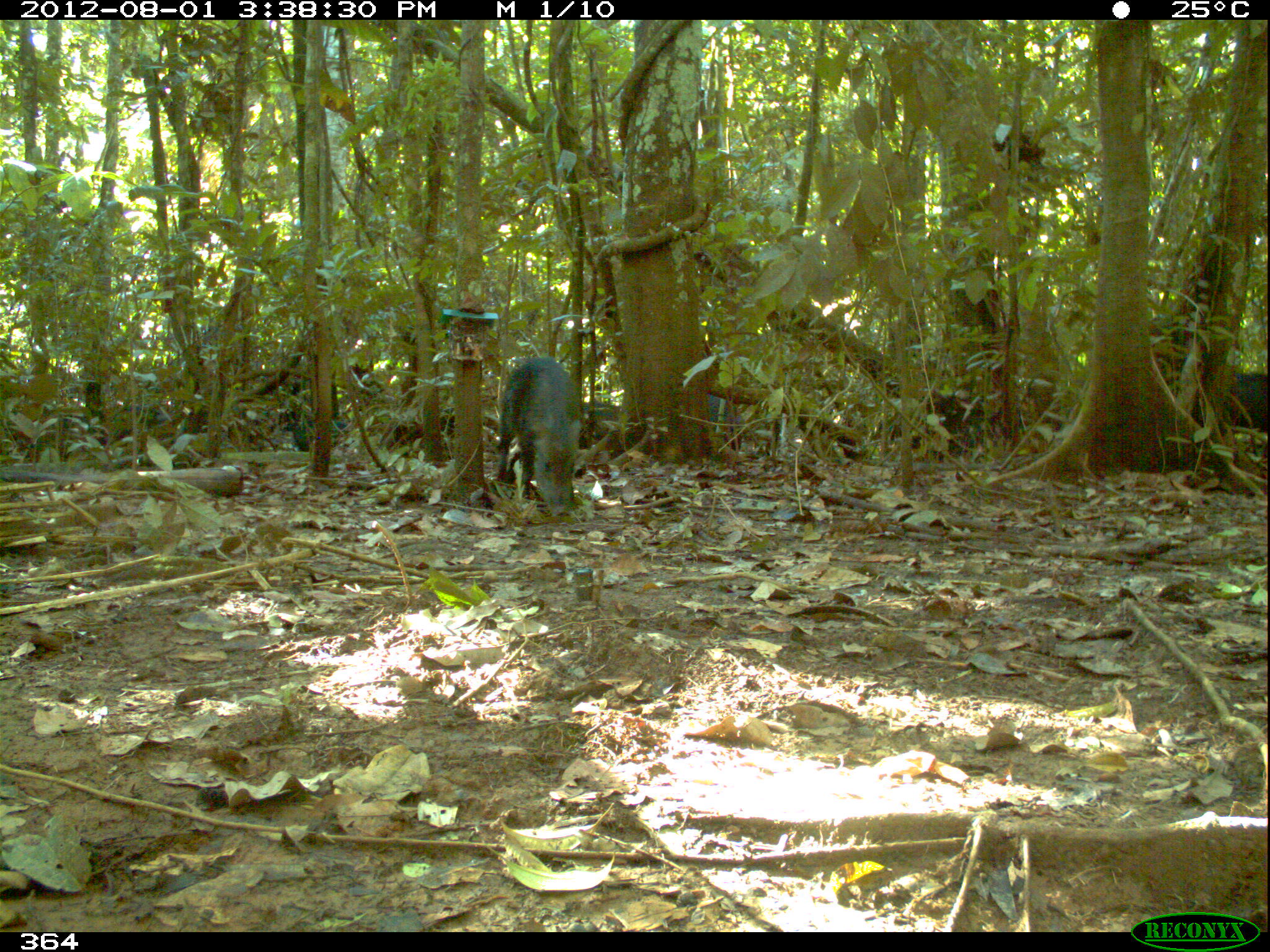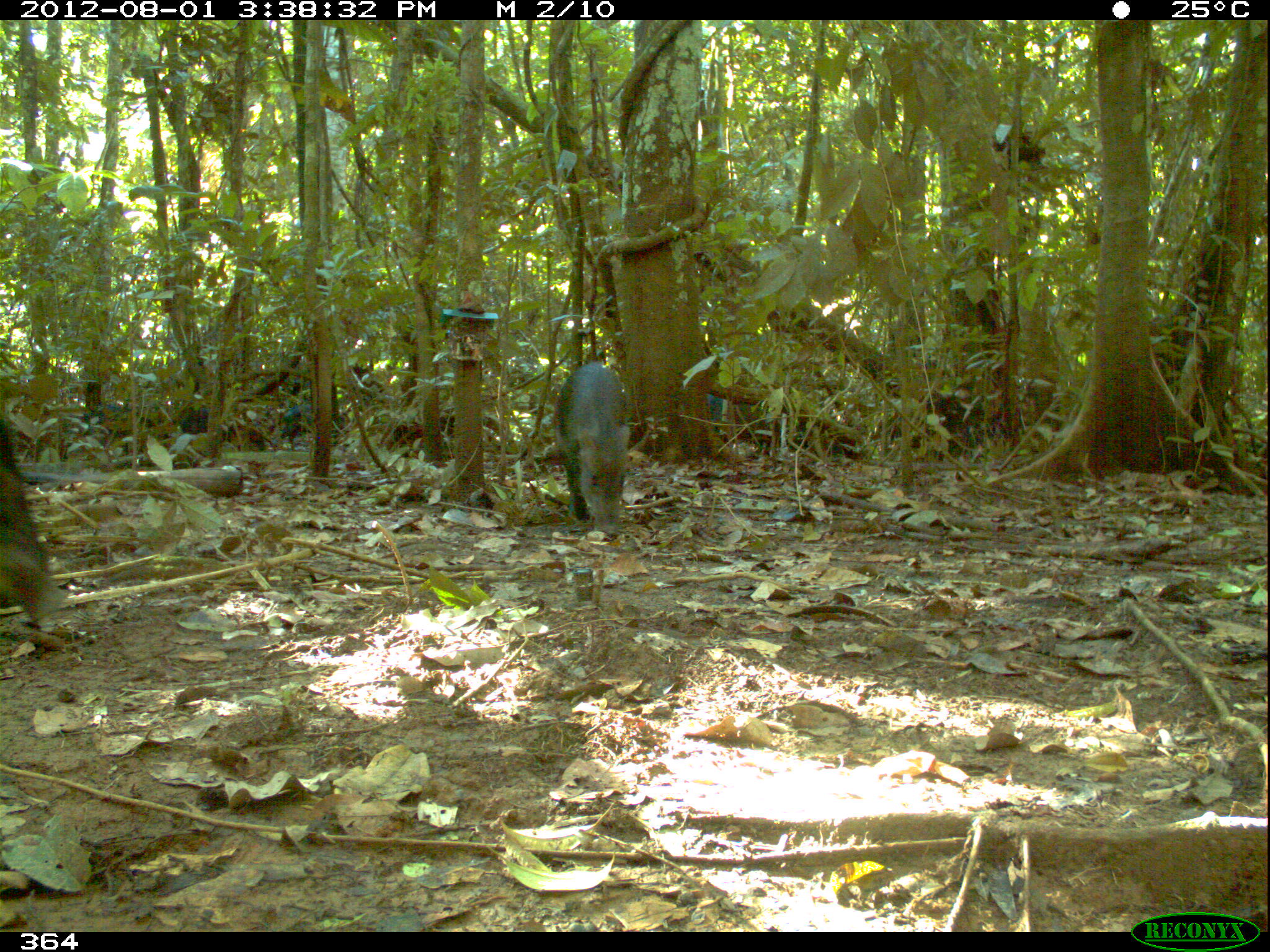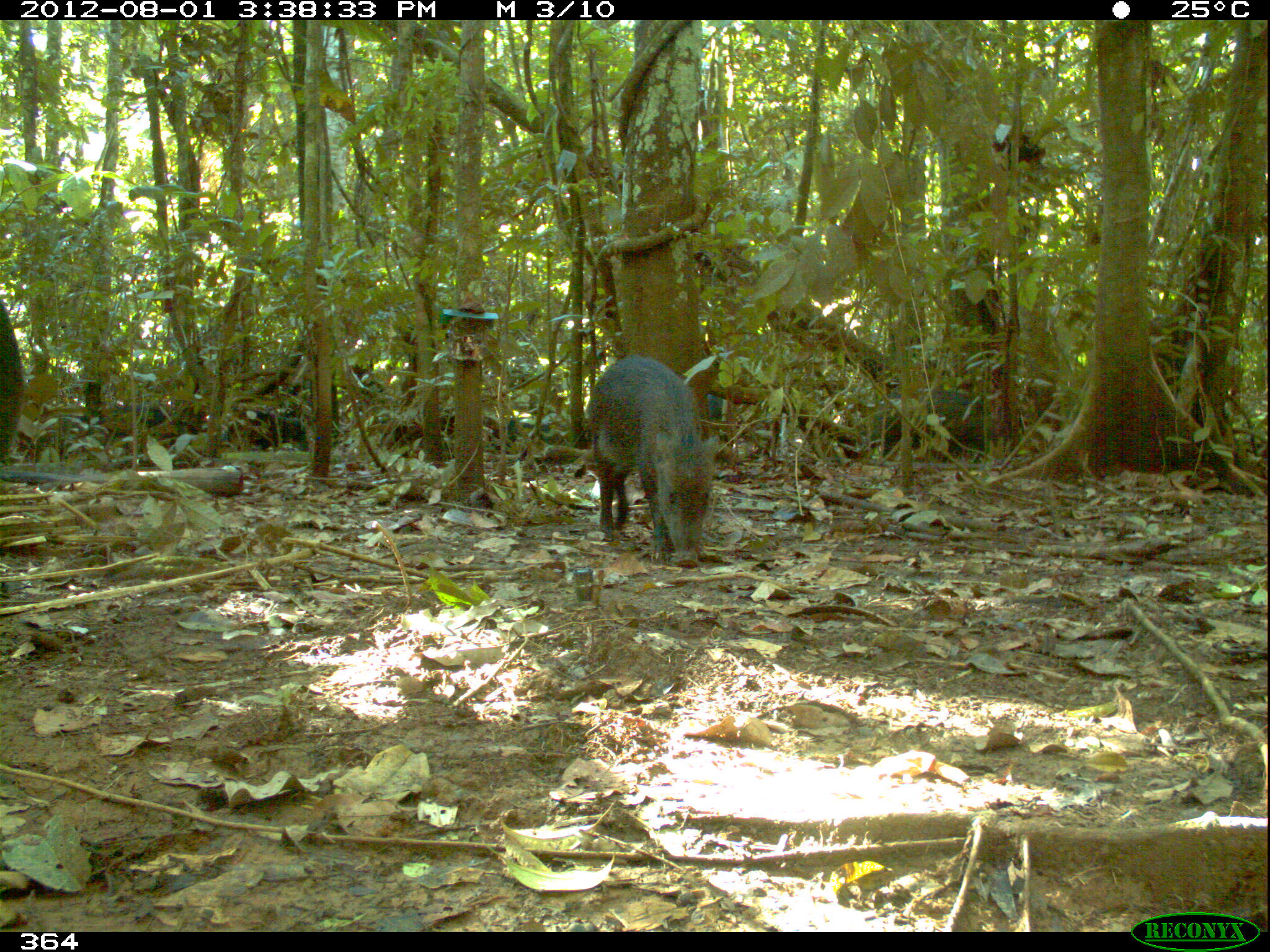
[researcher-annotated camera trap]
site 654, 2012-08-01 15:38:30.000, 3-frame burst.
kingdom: Animalia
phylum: Chordata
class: Mammalia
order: Artiodactyla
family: Tayassuidae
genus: Tayassu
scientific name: Tayassu pecari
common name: white-lipped peccary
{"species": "Tayassu pecari (white-lipped peccary)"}